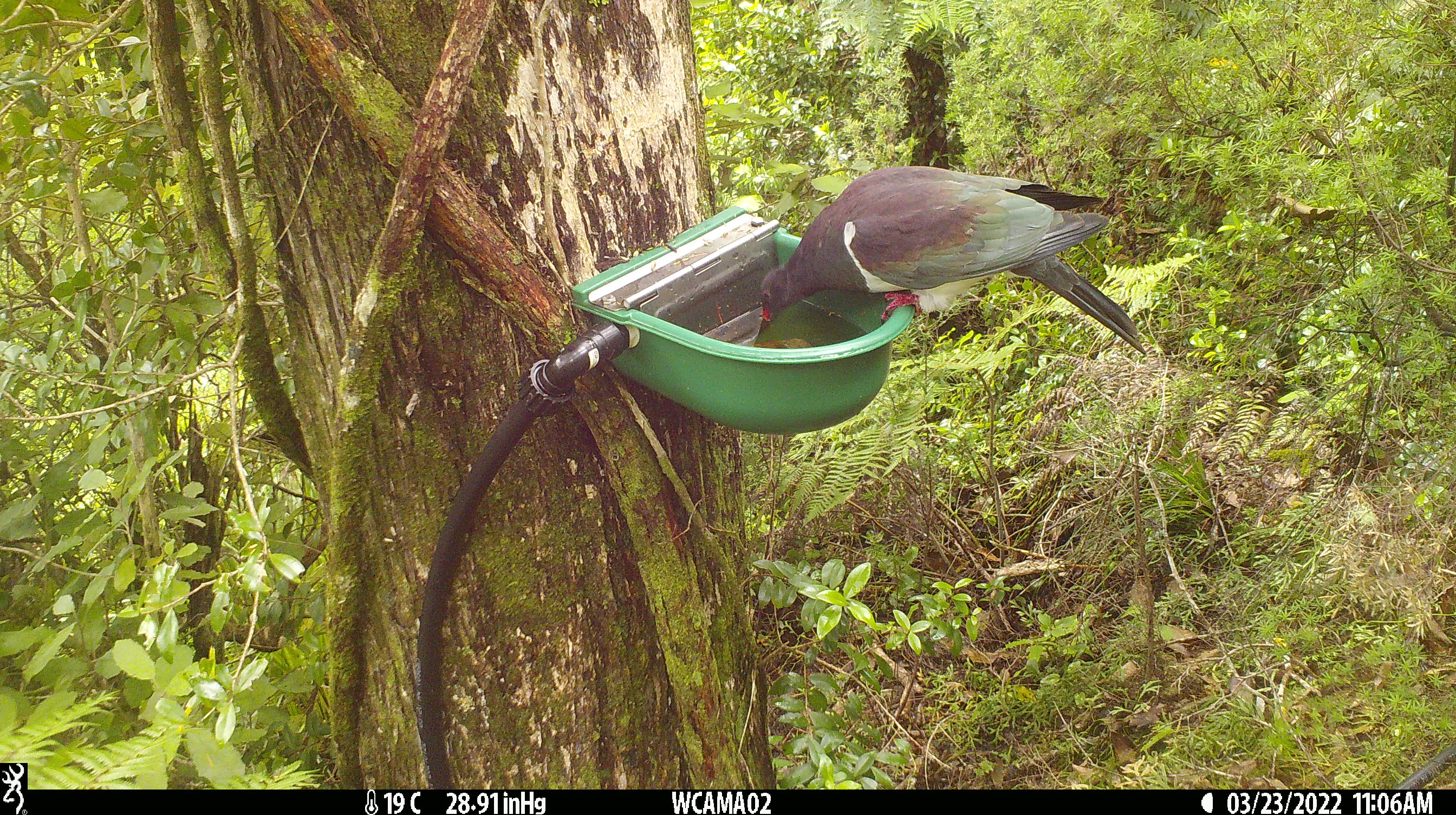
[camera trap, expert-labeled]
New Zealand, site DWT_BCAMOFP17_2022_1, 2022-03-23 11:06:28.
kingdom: Animalia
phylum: Chordata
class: Aves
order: Columbiformes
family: Columbidae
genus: Hemiphaga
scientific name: Hemiphaga novaeseelandiae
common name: new zealand pigeon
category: kereru